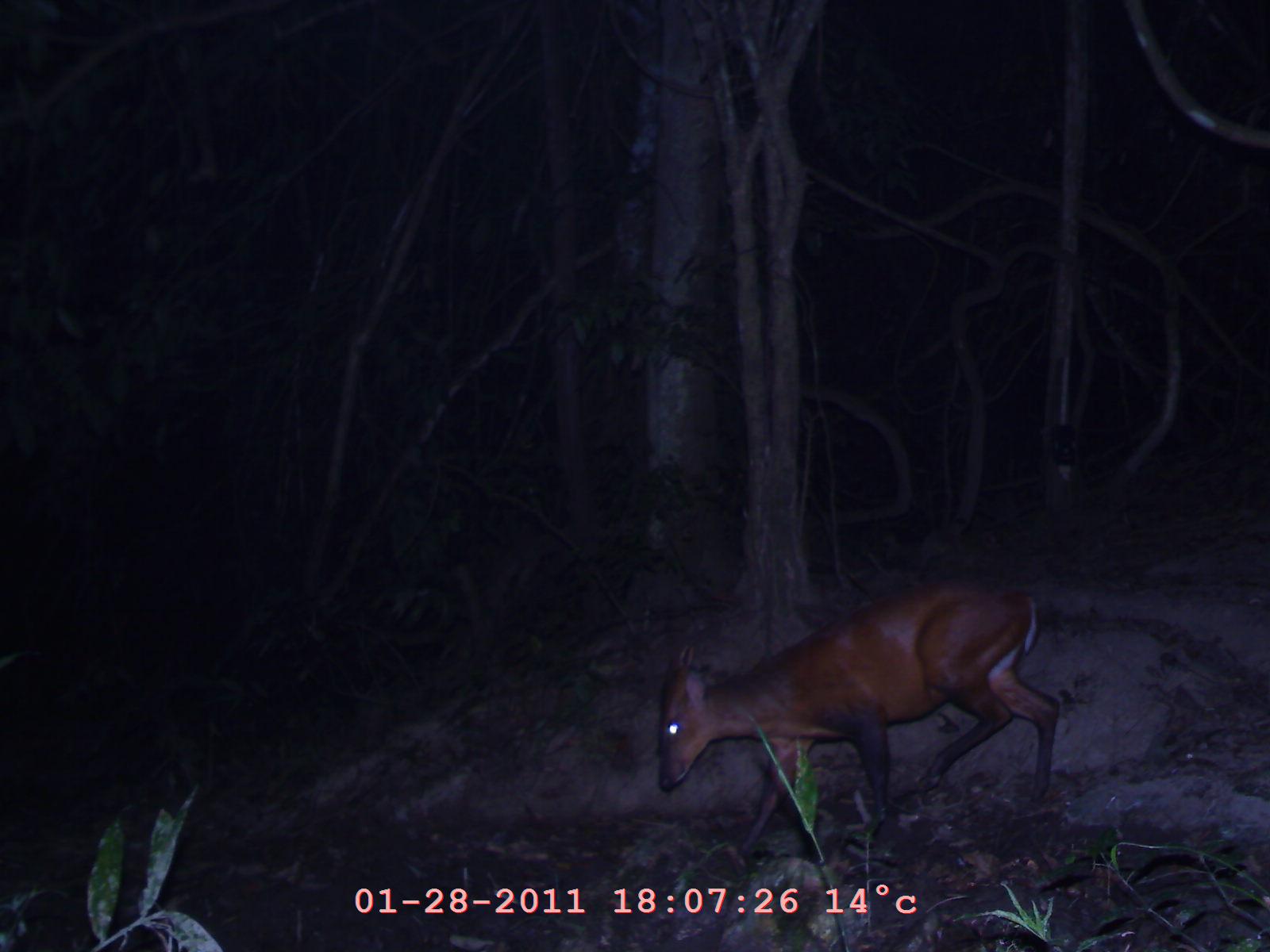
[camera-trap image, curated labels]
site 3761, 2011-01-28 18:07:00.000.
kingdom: Animalia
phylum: Chordata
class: Mammalia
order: Artiodactyla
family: Cervidae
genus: Muntiacus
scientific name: Muntiacus rooseveltorum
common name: roosevelts' muntjac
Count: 1.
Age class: adult.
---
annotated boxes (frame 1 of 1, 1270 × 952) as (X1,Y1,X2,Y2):
muntiacus rooseveltorum: (657,576,1060,845)